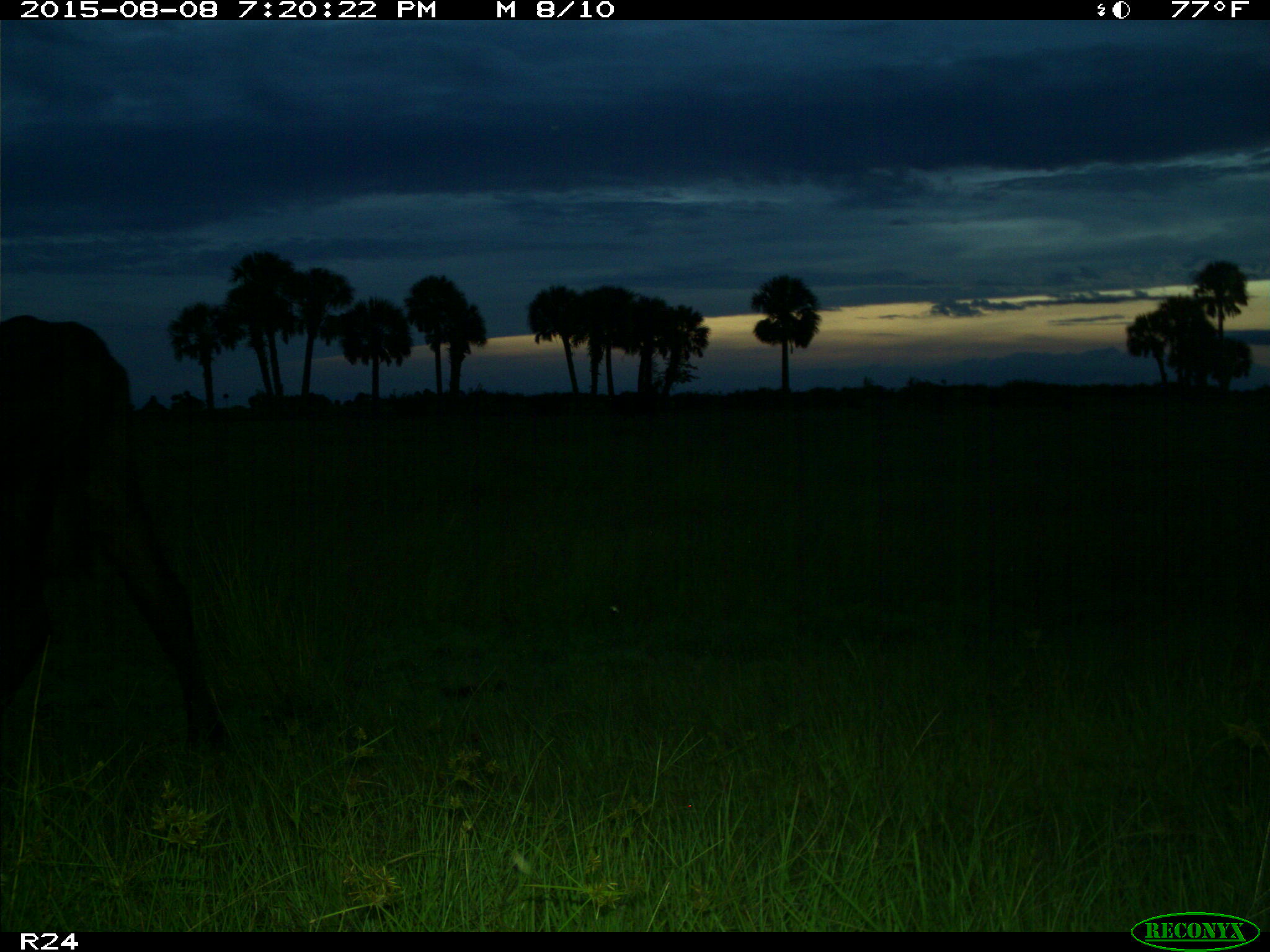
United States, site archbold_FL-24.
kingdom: Animalia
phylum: Chordata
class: Mammalia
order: Artiodactyla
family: Bovidae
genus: Bos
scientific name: Bos taurus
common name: domestic cow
Bos taurus (domestic cow).